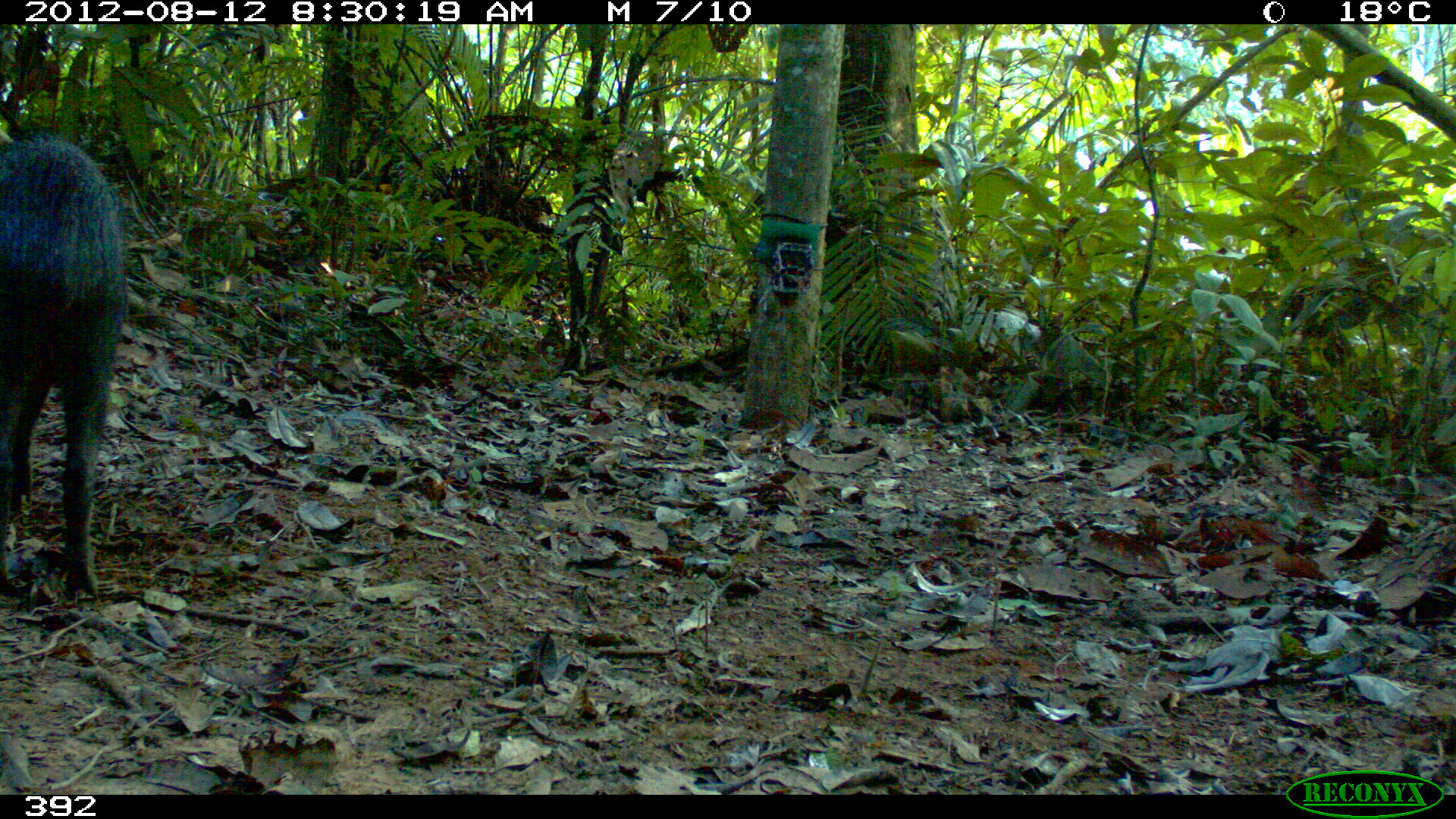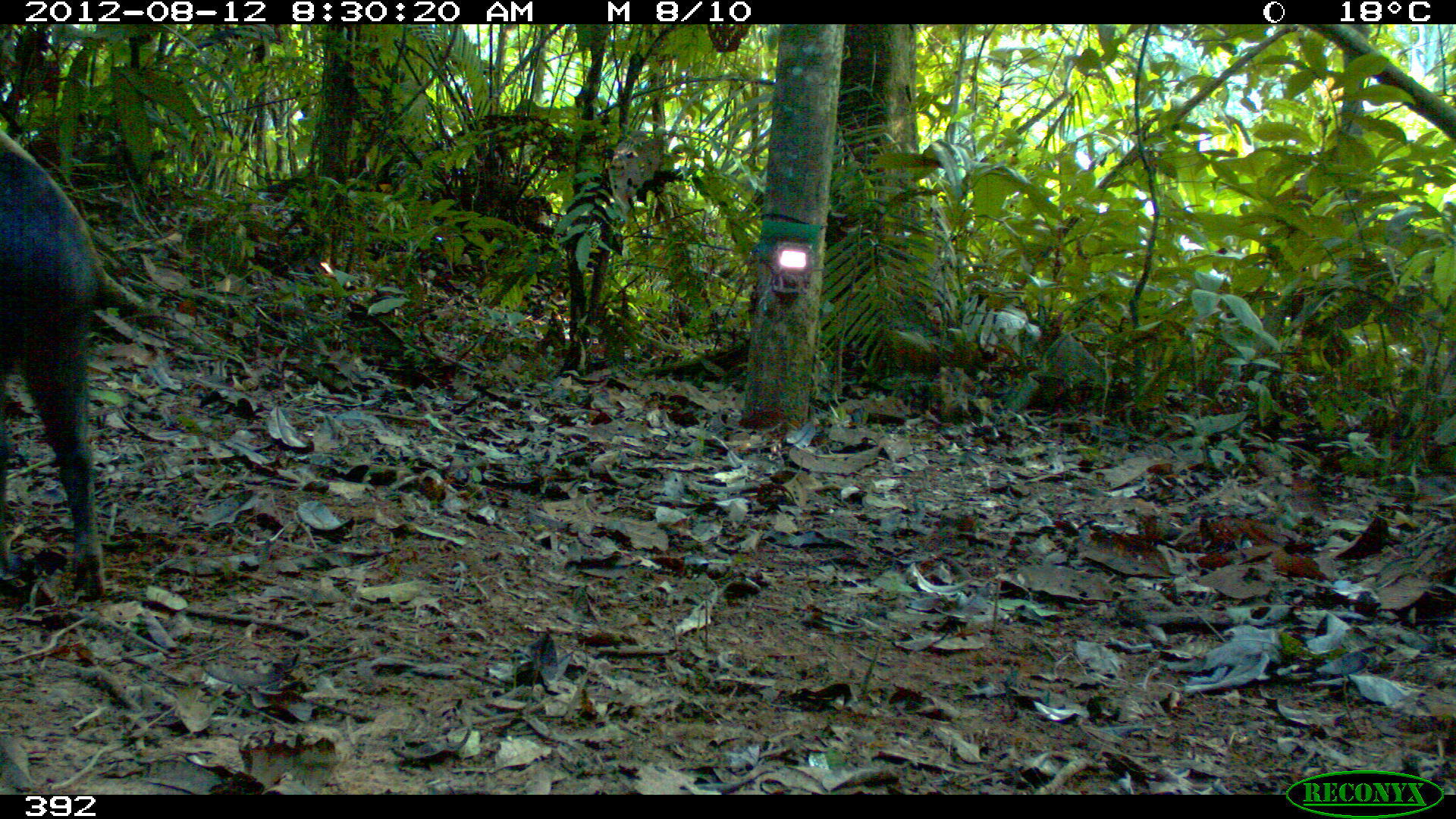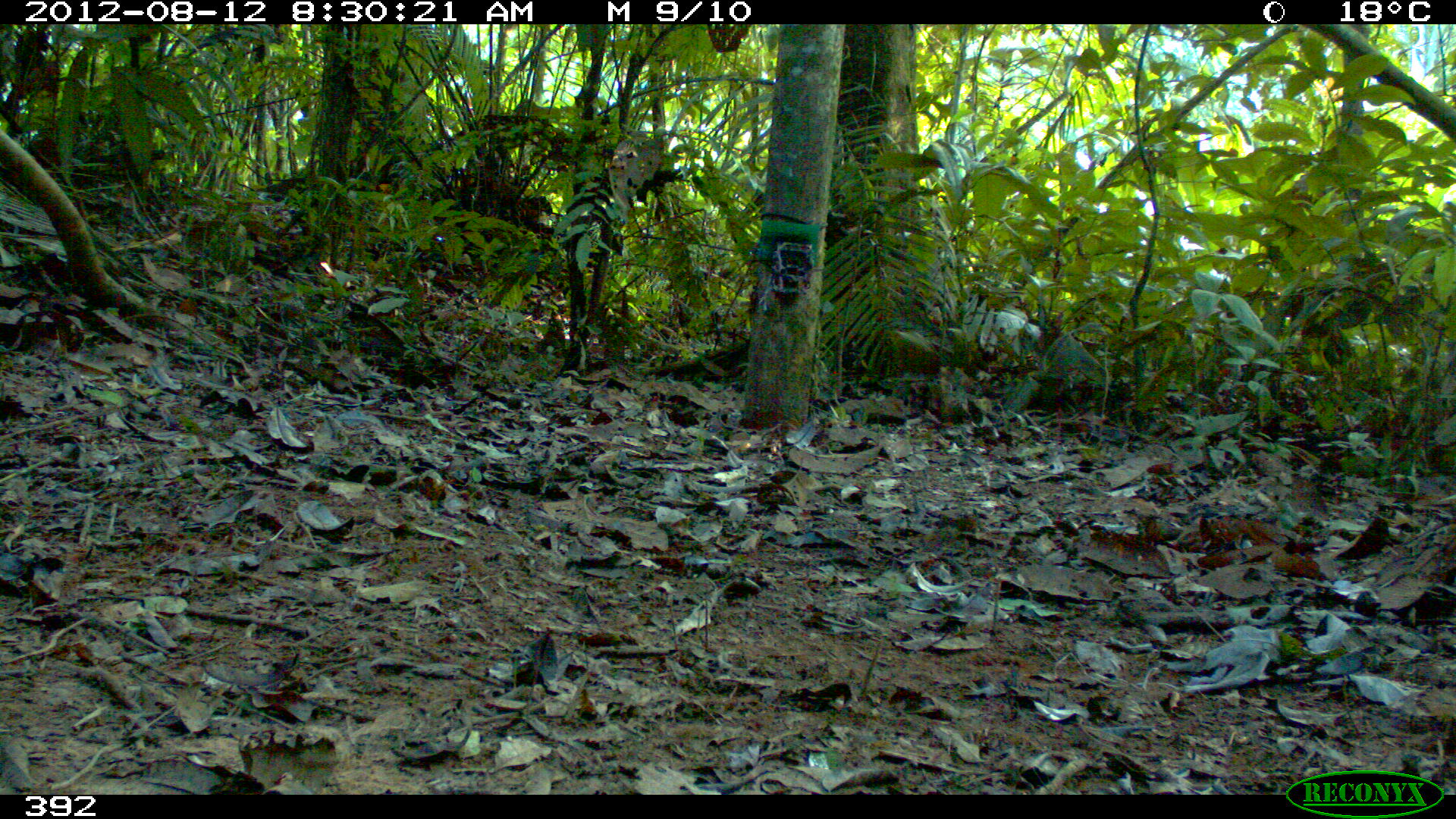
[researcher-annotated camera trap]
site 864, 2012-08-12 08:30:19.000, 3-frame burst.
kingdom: Animalia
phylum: Chordata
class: Mammalia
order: Artiodactyla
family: Tayassuidae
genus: Tayassu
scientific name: Tayassu pecari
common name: white-lipped peccary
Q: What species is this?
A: Tayassu pecari (white-lipped peccary).